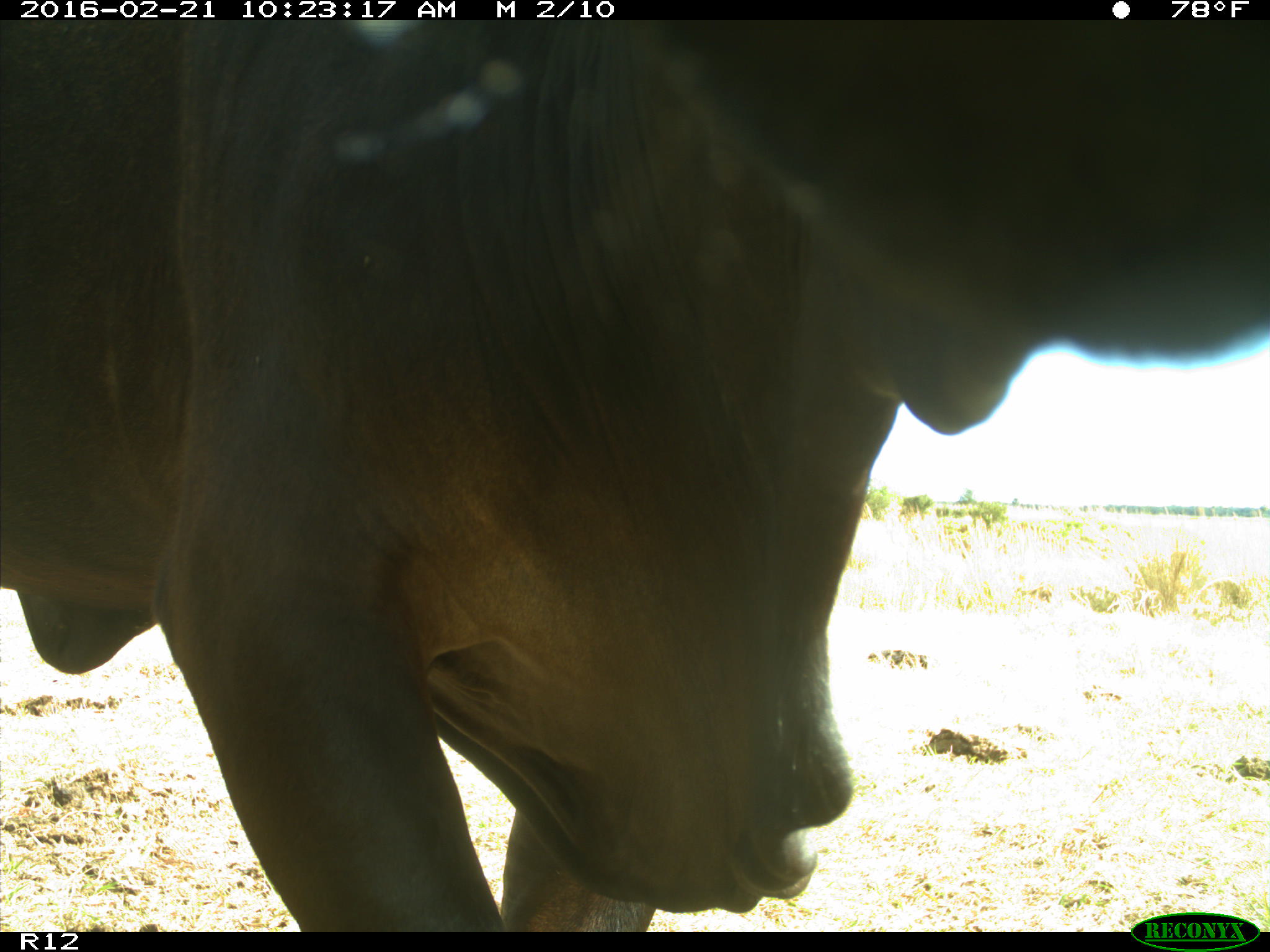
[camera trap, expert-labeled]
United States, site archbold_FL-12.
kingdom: Animalia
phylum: Chordata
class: Mammalia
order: Artiodactyla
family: Bovidae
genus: Bos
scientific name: Bos taurus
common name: domestic cow